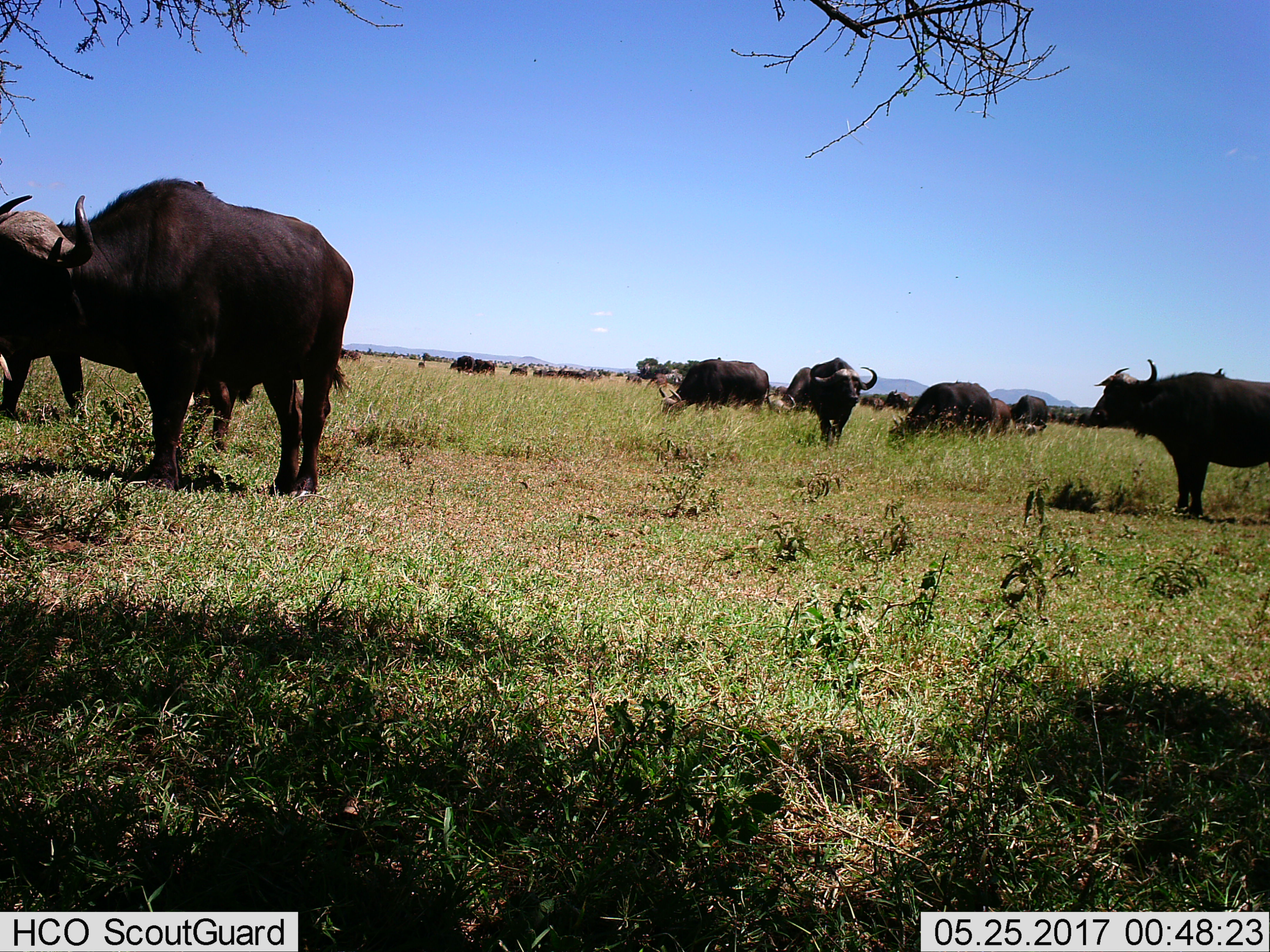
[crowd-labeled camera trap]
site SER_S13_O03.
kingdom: Animalia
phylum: Chordata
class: Mammalia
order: Artiodactyla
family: Bovidae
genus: Syncerus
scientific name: Syncerus caffer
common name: african buffalo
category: buffalo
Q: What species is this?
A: Buffalo (african buffalo) (Syncerus caffer).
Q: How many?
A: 11-50.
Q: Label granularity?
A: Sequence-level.